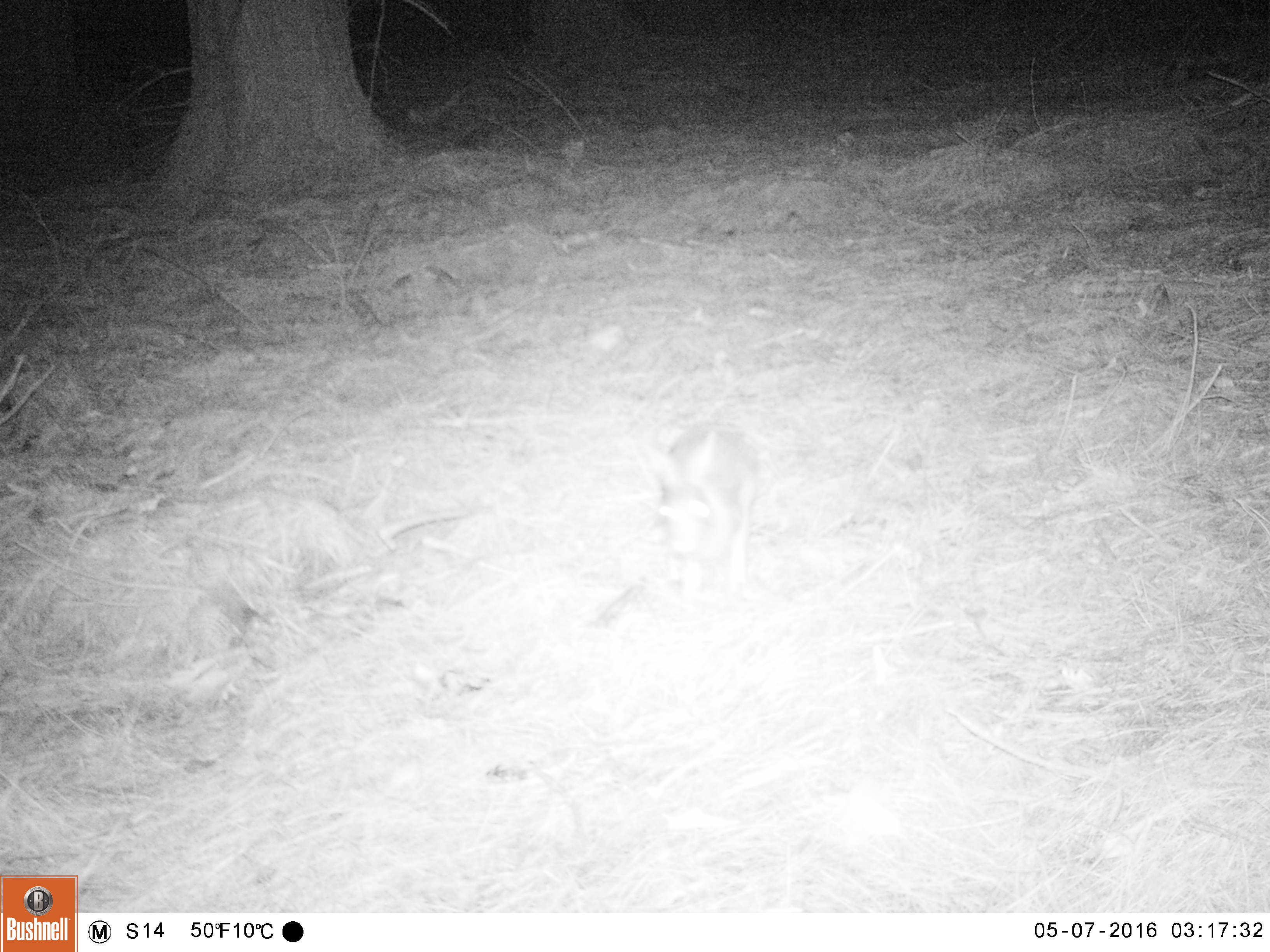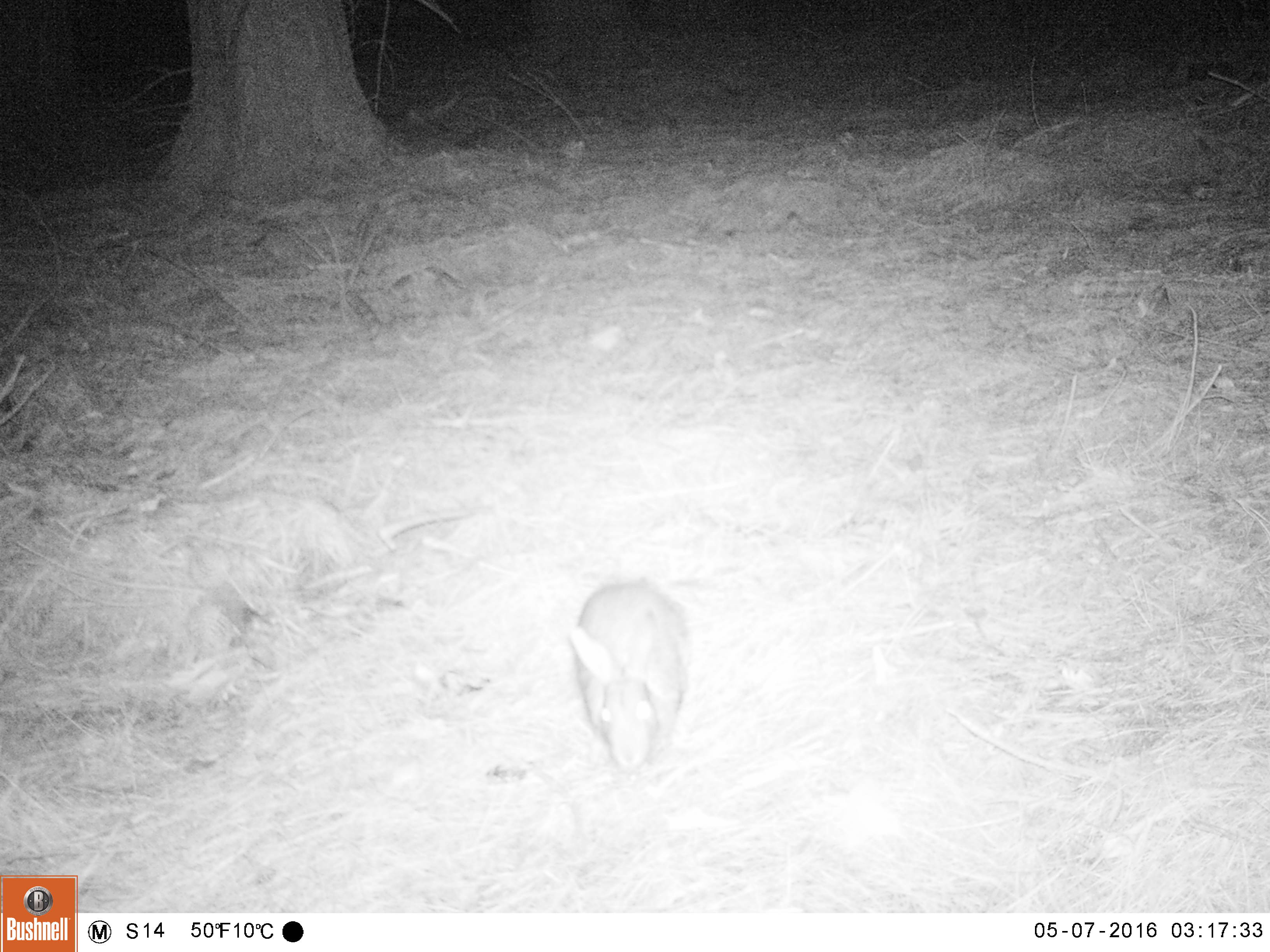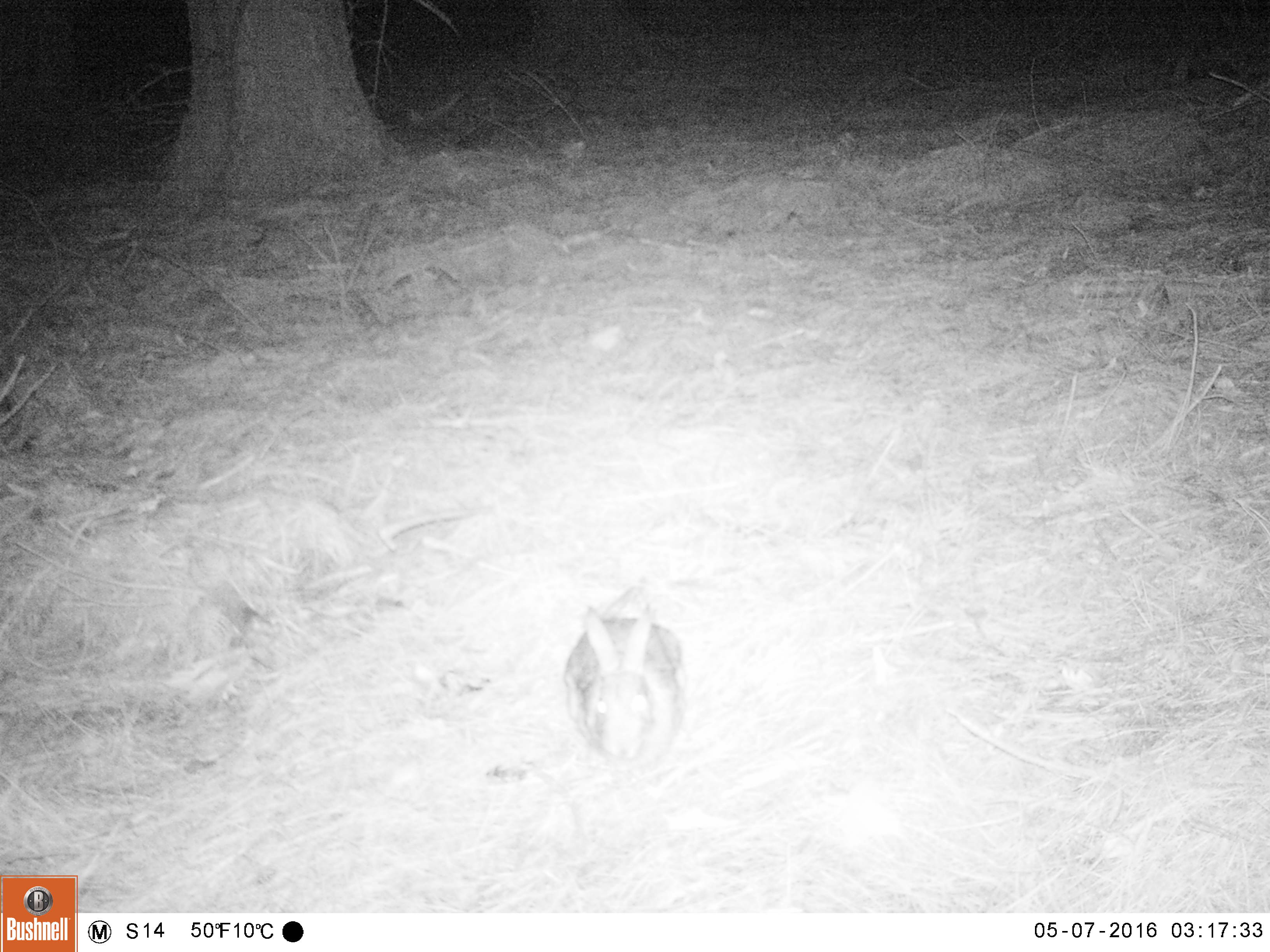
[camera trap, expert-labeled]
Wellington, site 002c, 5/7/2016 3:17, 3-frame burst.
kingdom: Animalia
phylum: Chordata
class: Mammalia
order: Lagomorpha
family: Leporidae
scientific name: Leporidae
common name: rabbit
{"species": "rabbit (Leporidae)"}